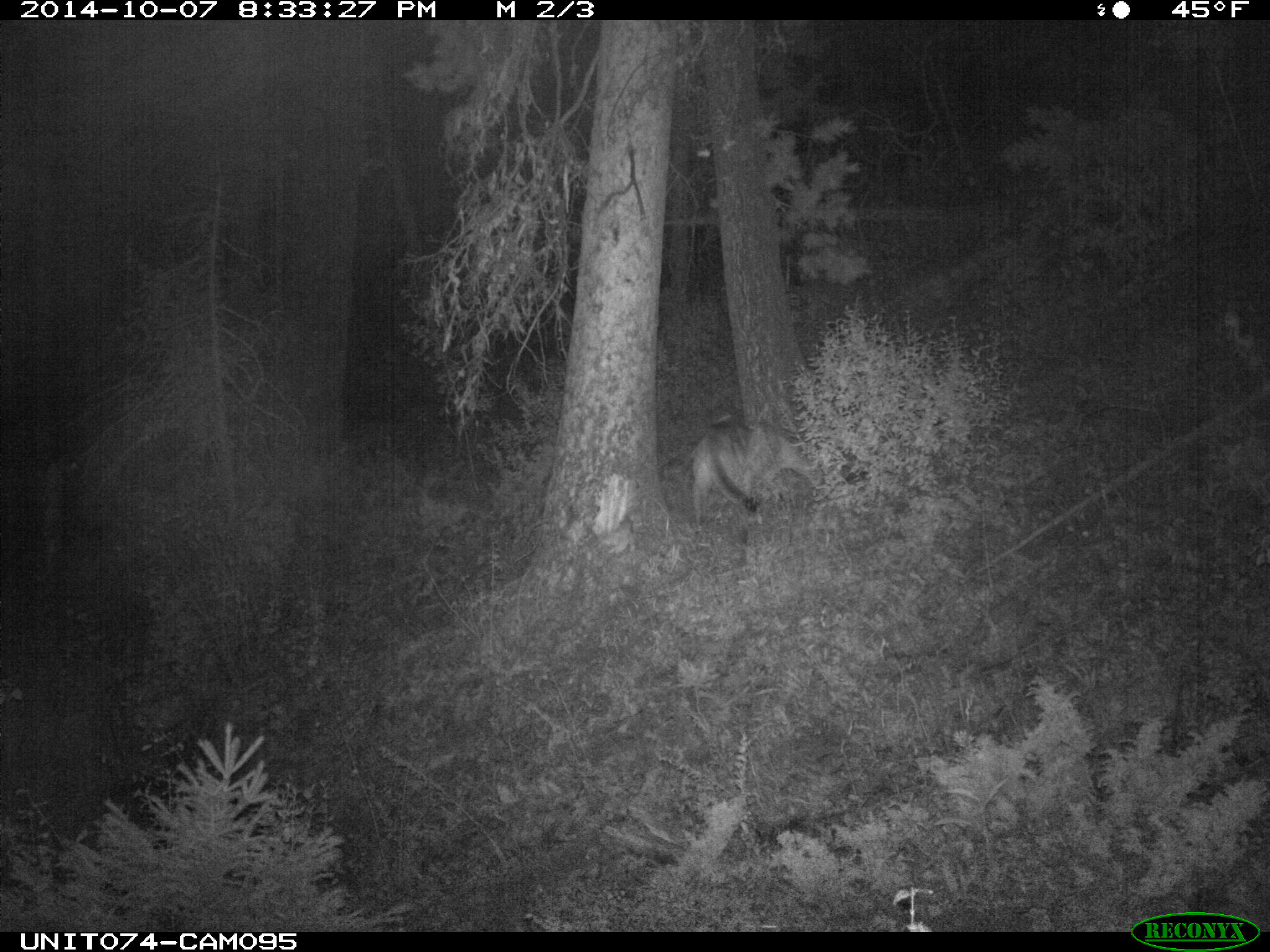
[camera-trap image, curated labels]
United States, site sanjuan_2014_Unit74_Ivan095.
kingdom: Animalia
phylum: Chordata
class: Mammalia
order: Carnivora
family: Felidae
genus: Puma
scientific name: Puma concolor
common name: mountain lion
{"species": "Puma concolor (mountain lion)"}